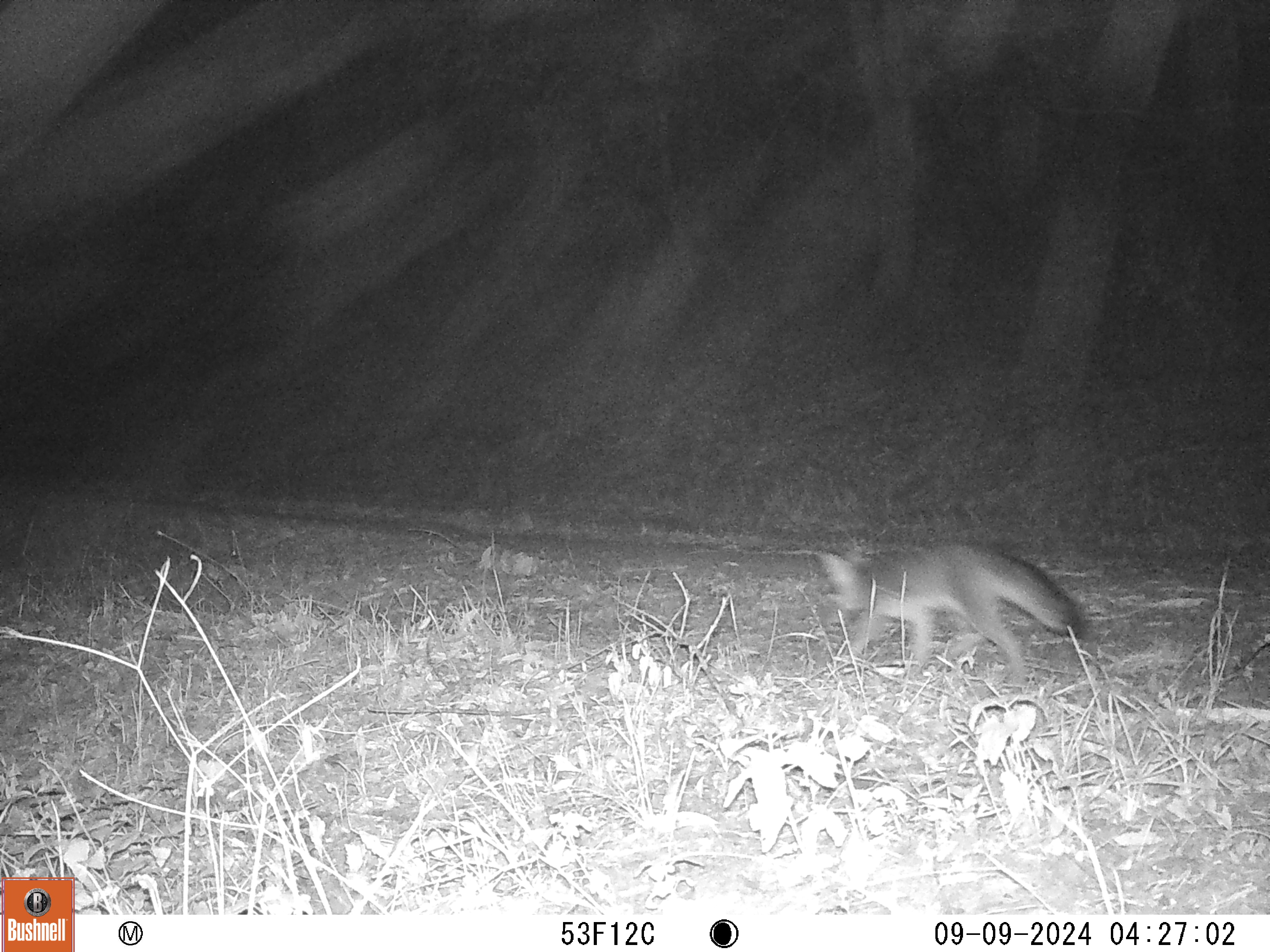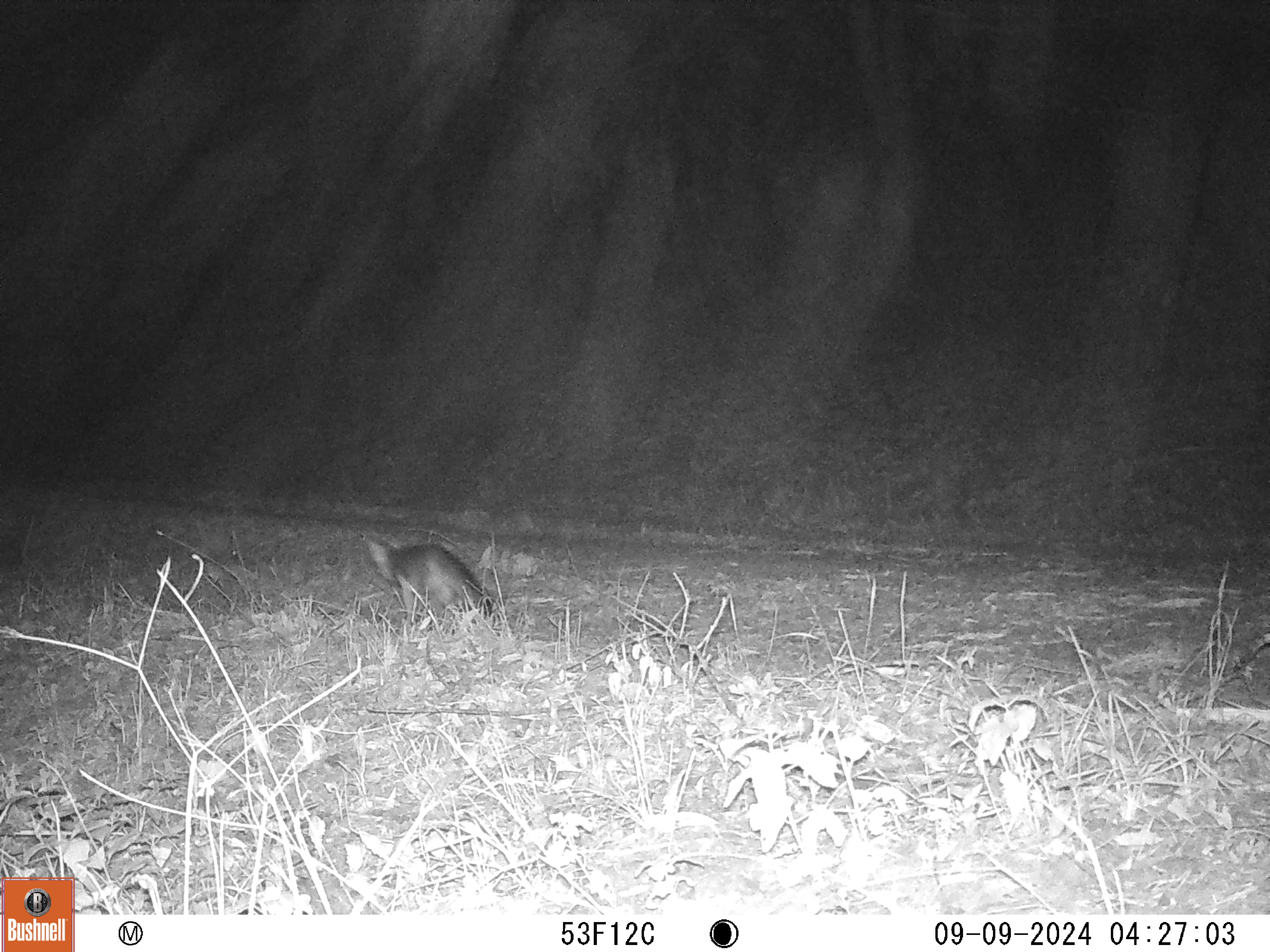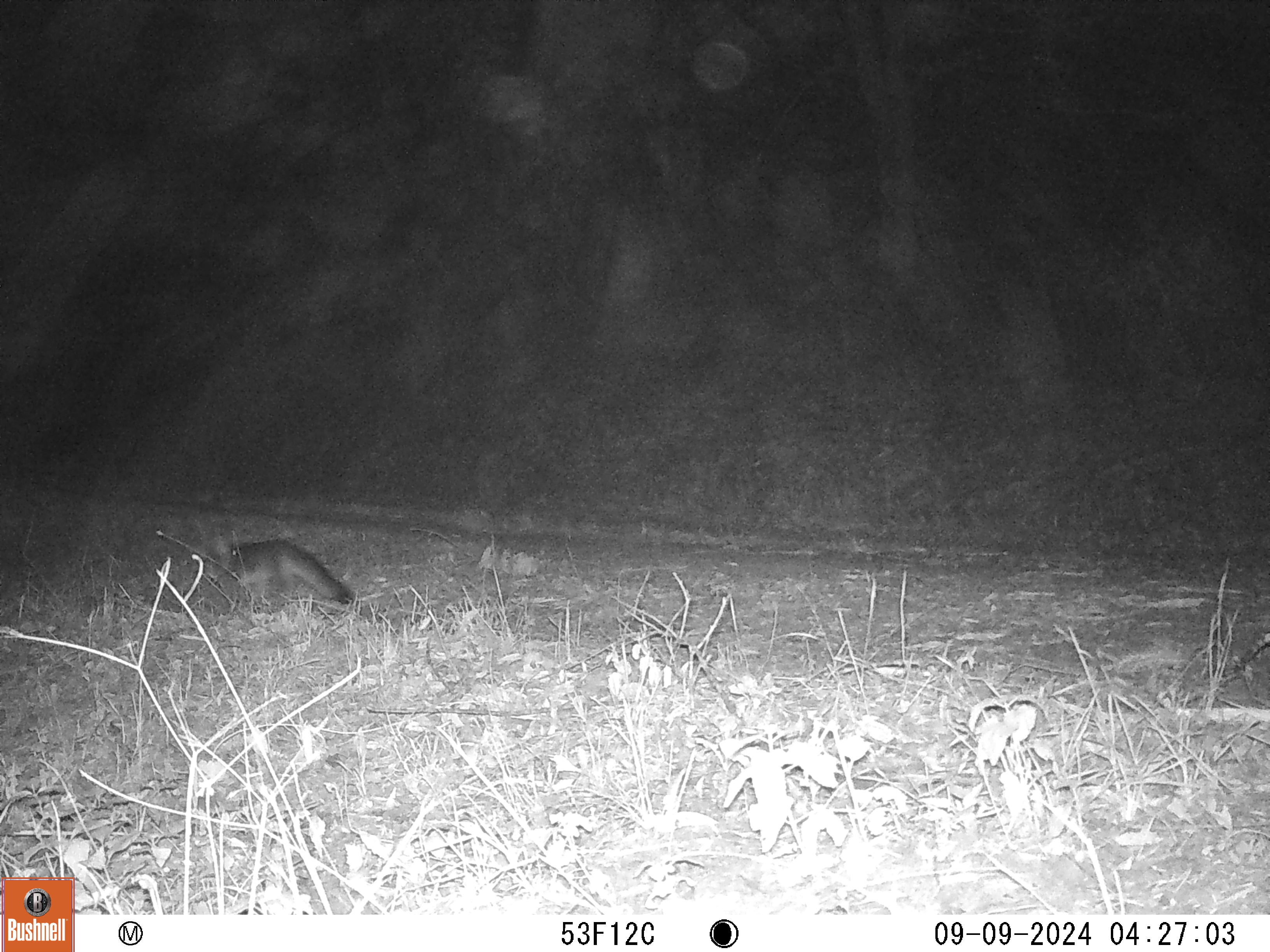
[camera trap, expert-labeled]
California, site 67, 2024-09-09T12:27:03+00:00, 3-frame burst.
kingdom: Animalia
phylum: Chordata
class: Mammalia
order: Carnivora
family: Canidae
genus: Urocyon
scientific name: Urocyon cinereoargenteus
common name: gray fox